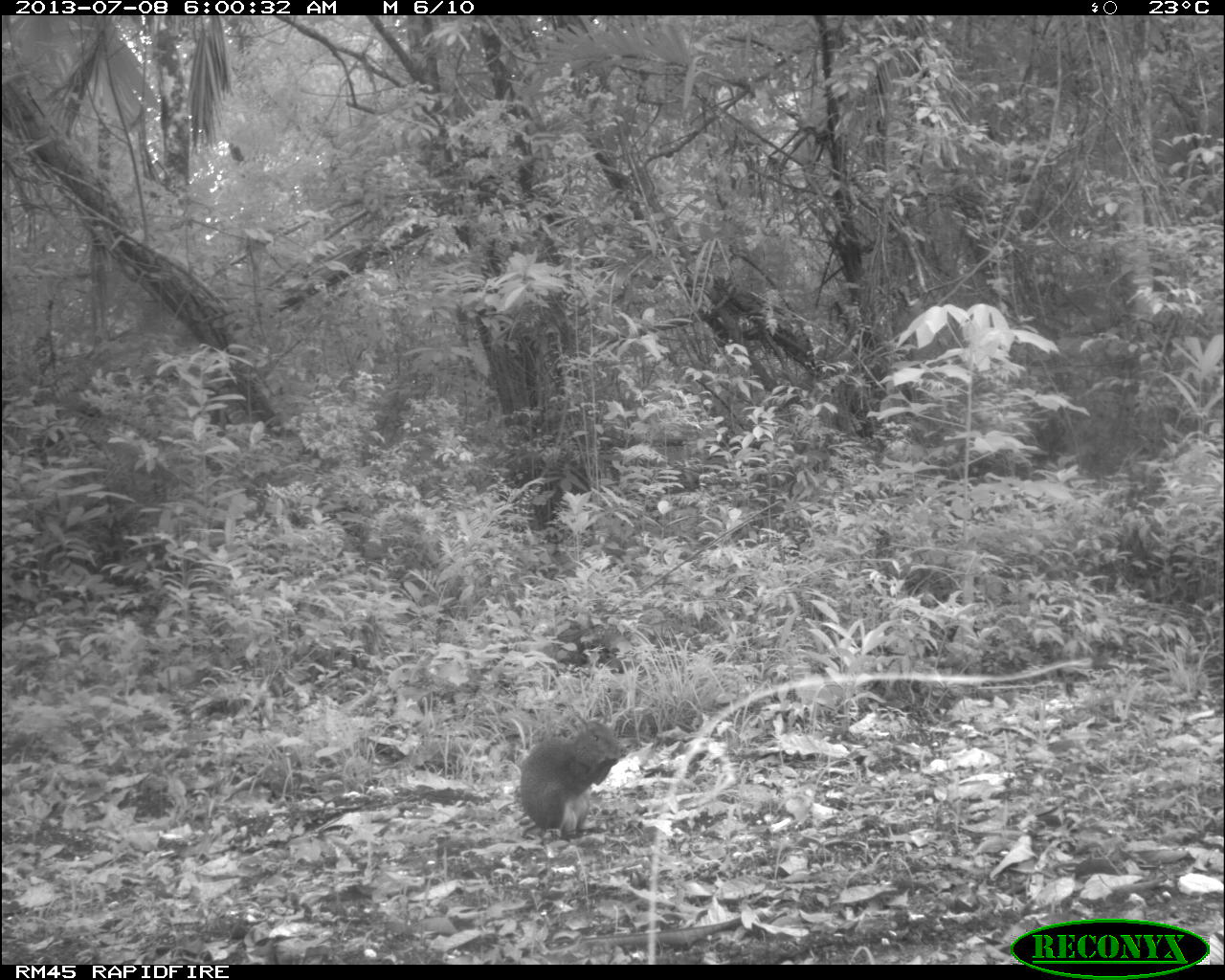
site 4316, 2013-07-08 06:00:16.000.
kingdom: Animalia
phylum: Chordata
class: Mammalia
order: Rodentia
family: Dasyproctidae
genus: Dasyprocta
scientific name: Dasyprocta punctata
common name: central american agouti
Dasyprocta punctata (central american agouti), count 1.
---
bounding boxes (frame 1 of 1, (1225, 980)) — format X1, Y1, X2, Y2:
dasyprocta punctata: 516, 717, 626, 840